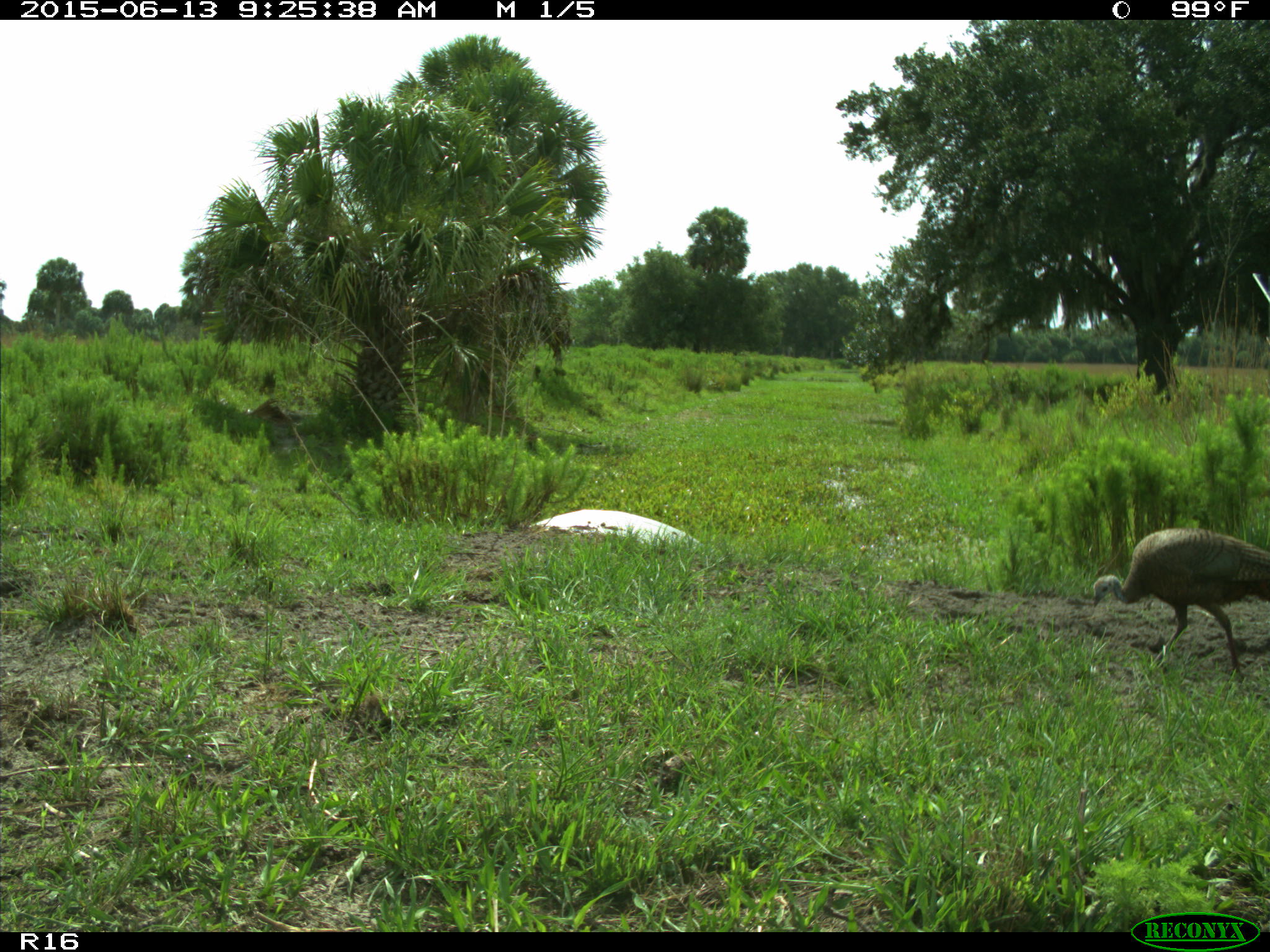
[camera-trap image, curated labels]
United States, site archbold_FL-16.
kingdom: Animalia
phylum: Chordata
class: Aves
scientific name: Aves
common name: birds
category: unidentified bird